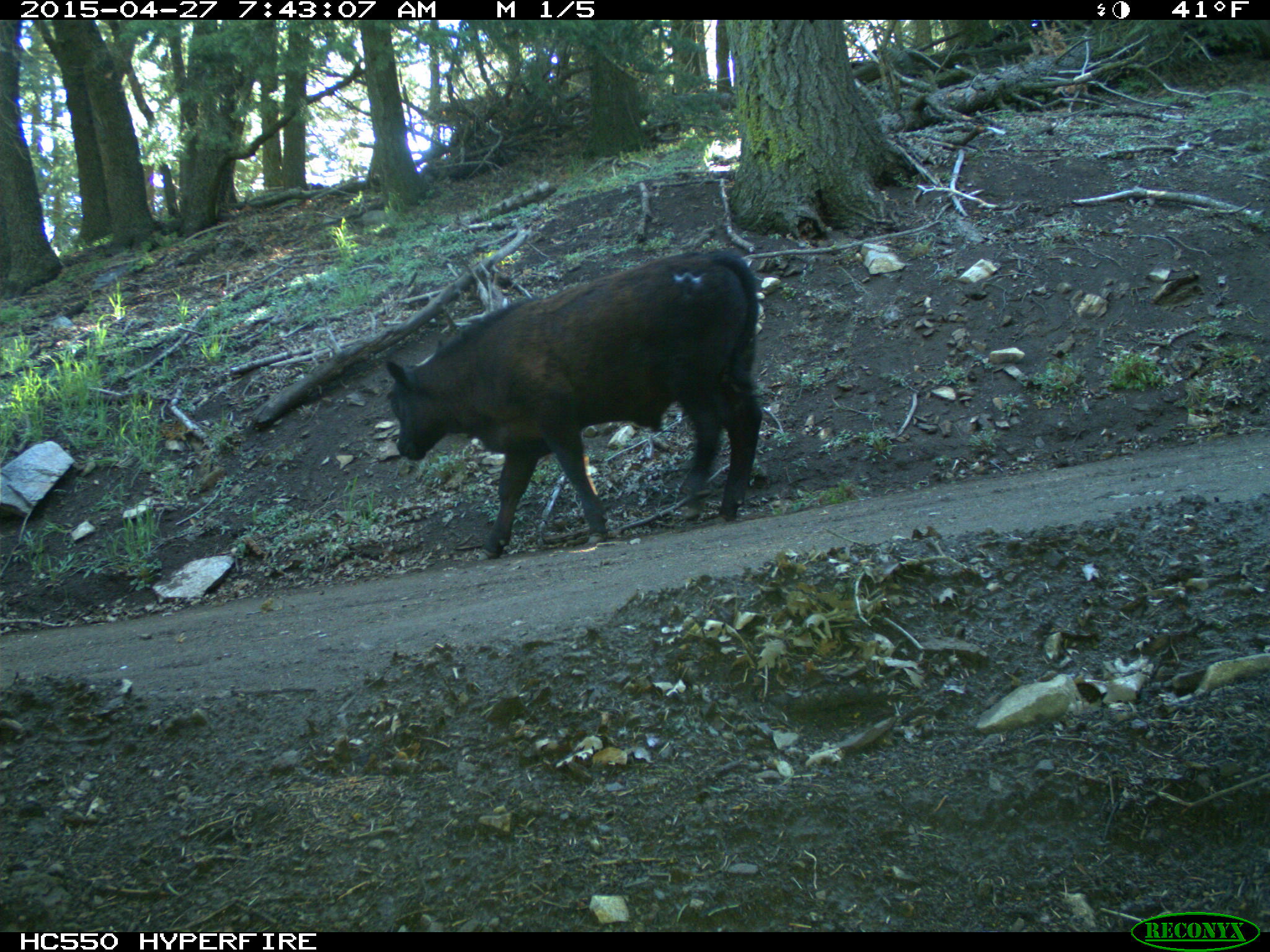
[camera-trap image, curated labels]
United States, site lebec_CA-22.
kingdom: Animalia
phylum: Chordata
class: Mammalia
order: Artiodactyla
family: Bovidae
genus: Bos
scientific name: Bos taurus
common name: domestic cow